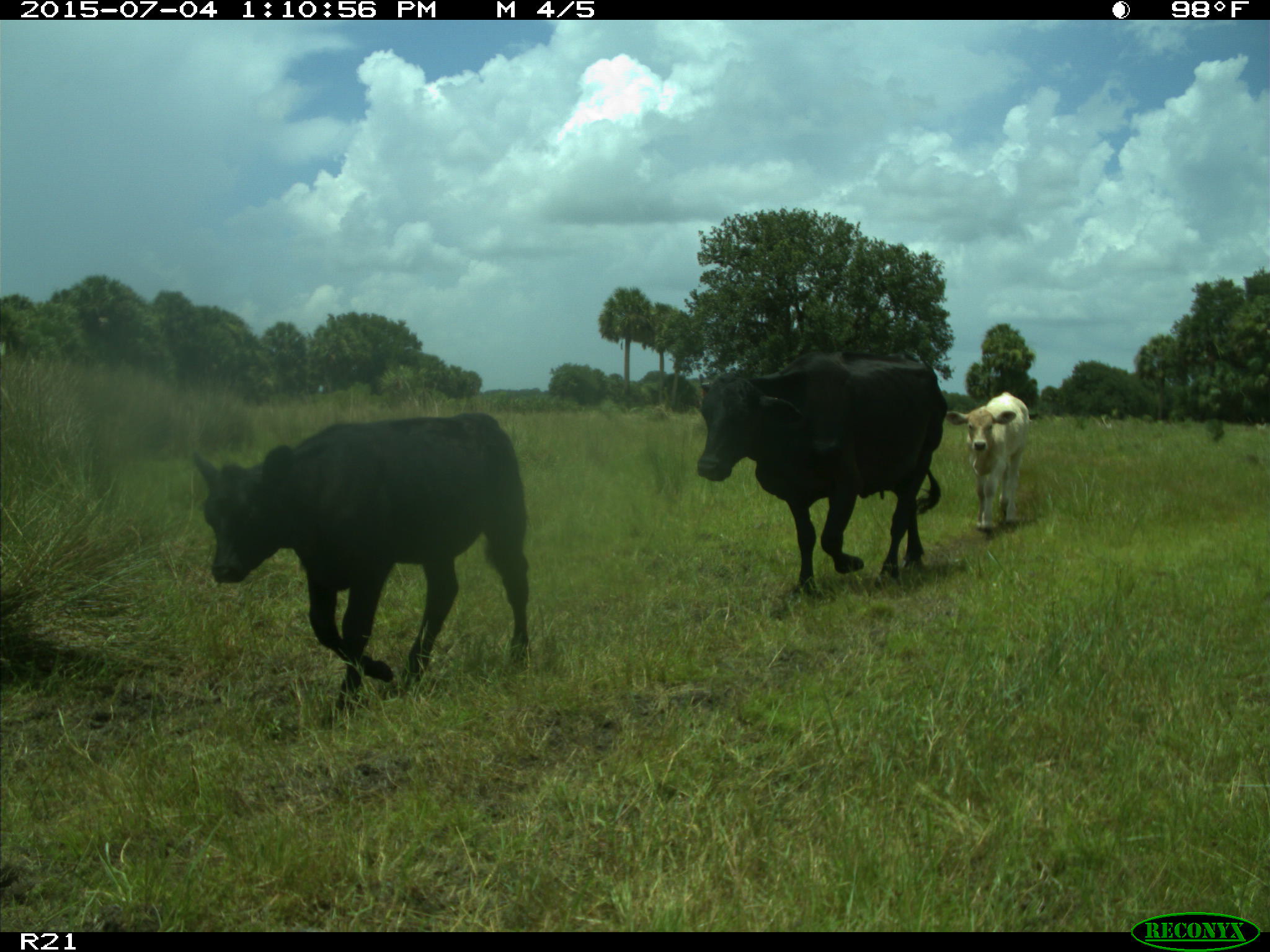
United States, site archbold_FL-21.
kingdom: Animalia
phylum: Chordata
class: Mammalia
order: Artiodactyla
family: Bovidae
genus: Bos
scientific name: Bos taurus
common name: domestic cow